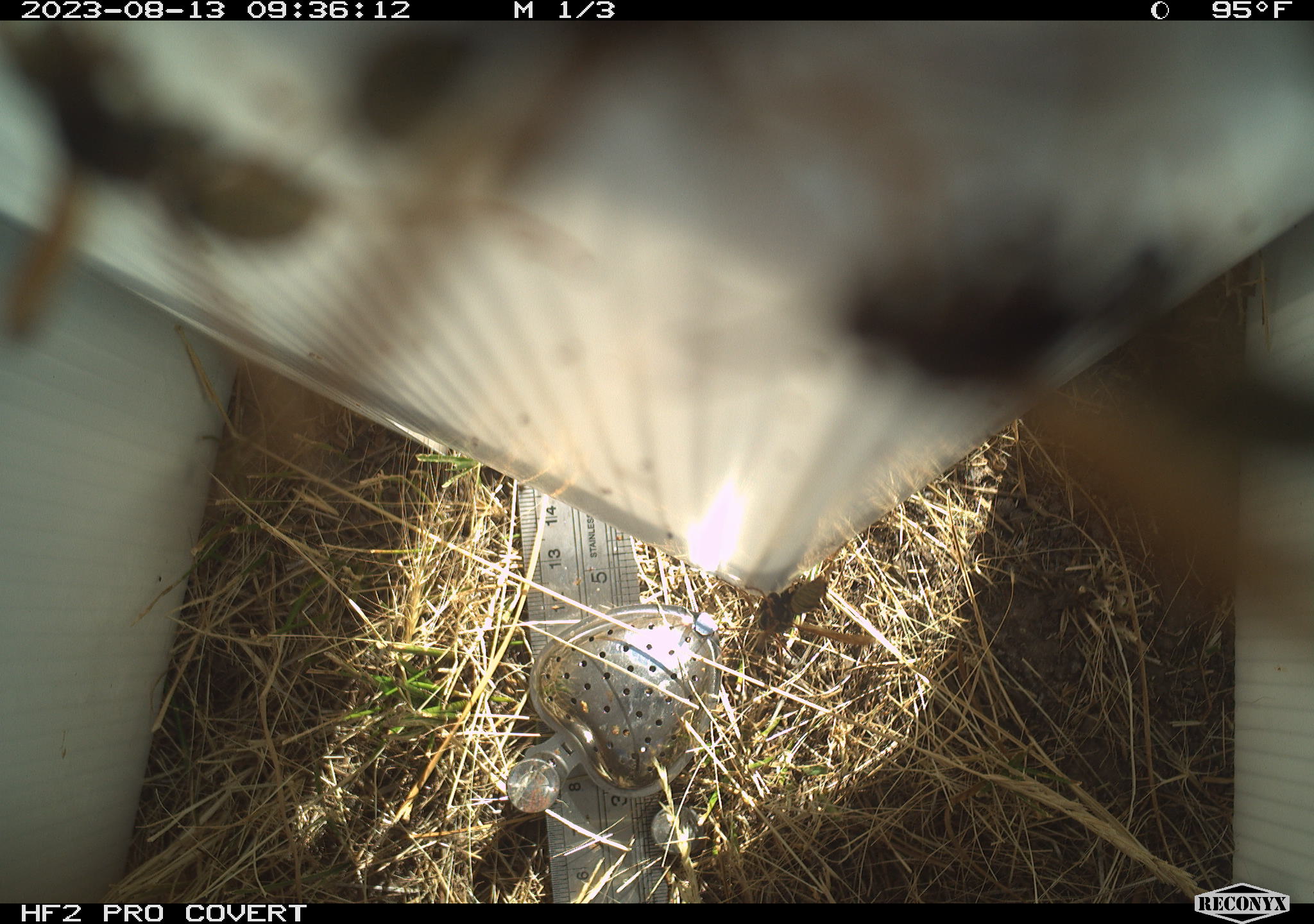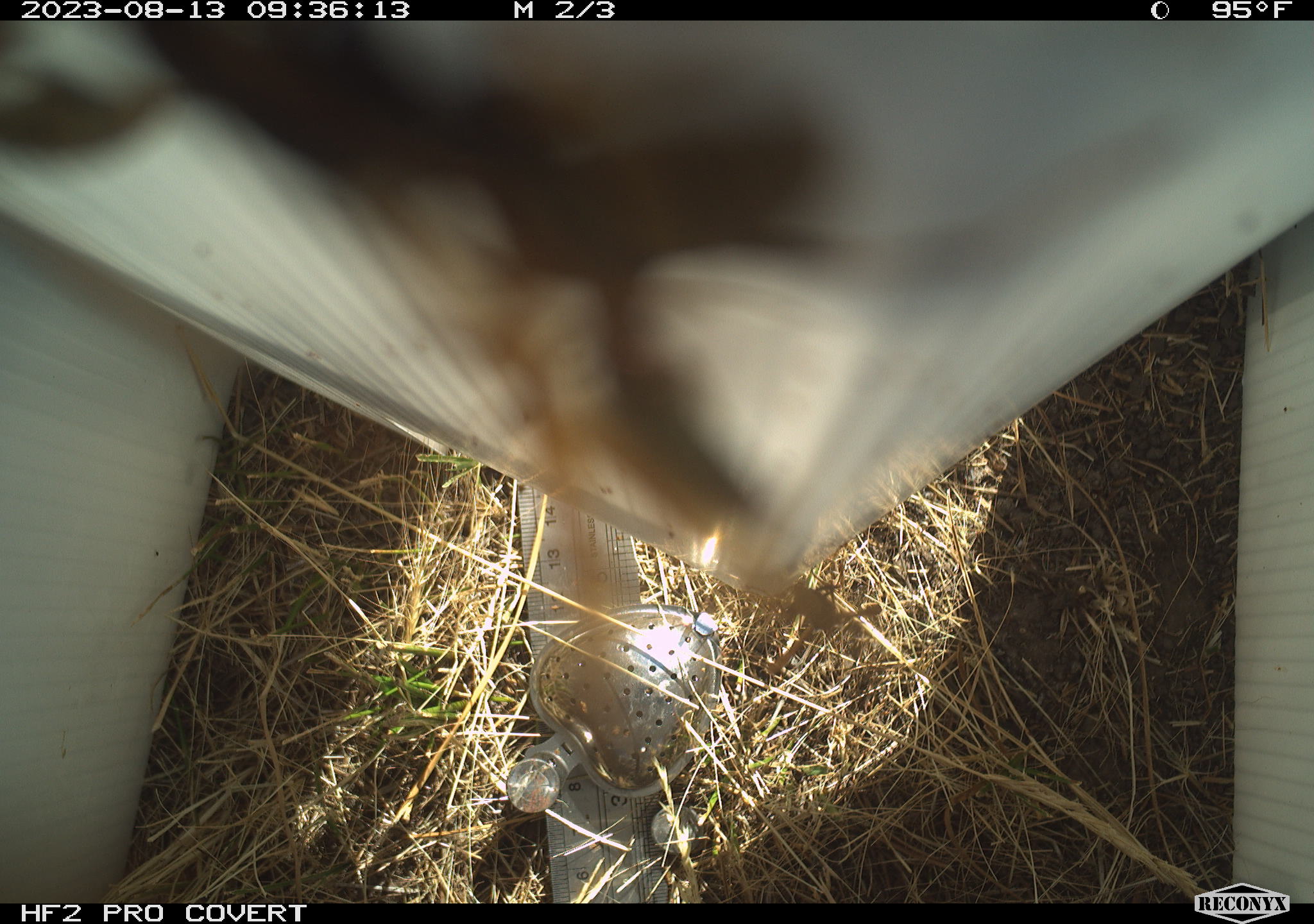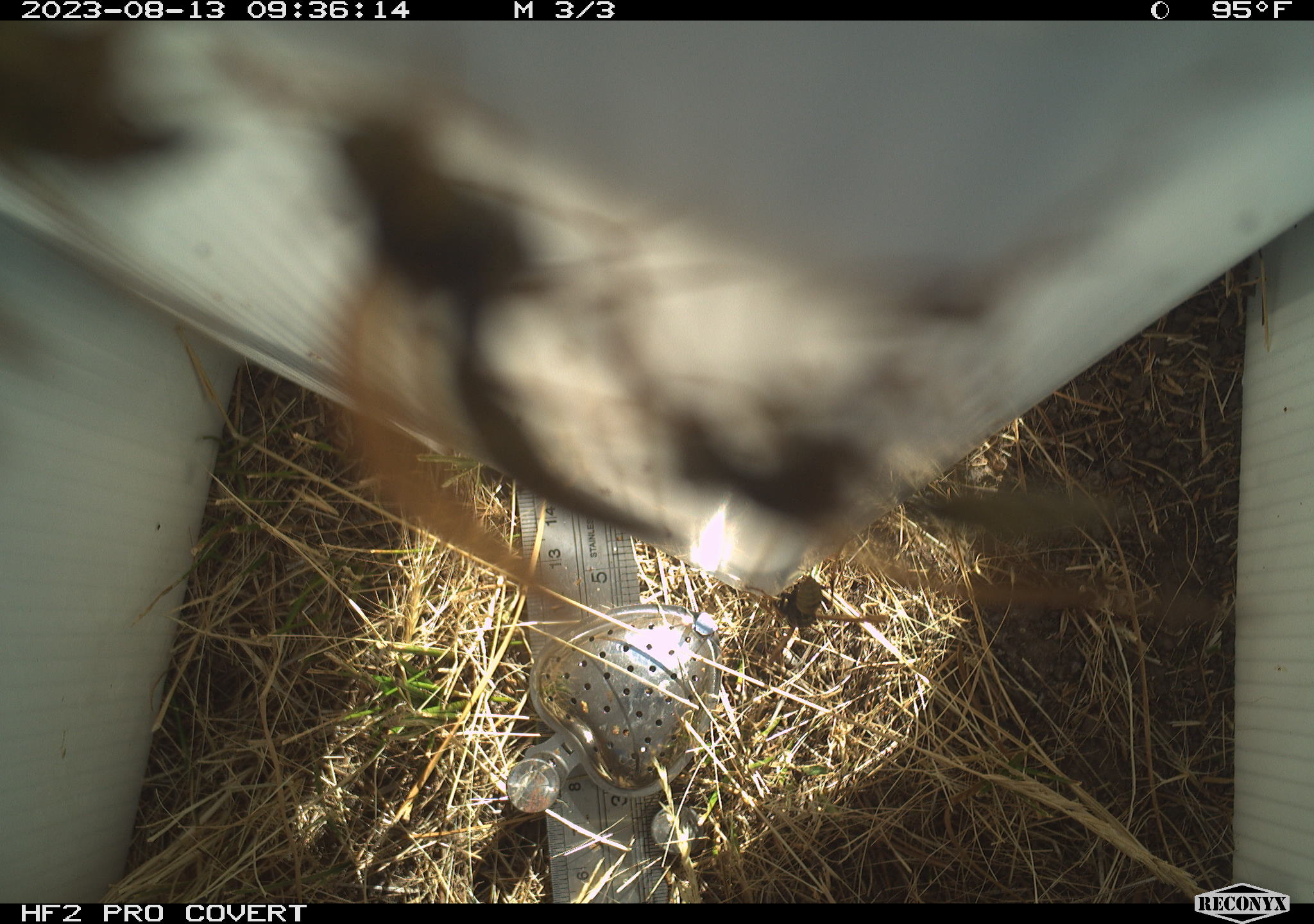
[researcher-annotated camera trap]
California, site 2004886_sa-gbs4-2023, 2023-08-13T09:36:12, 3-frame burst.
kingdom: Animalia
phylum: Arthropoda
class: Insecta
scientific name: Insecta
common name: insect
Insect (Insecta).